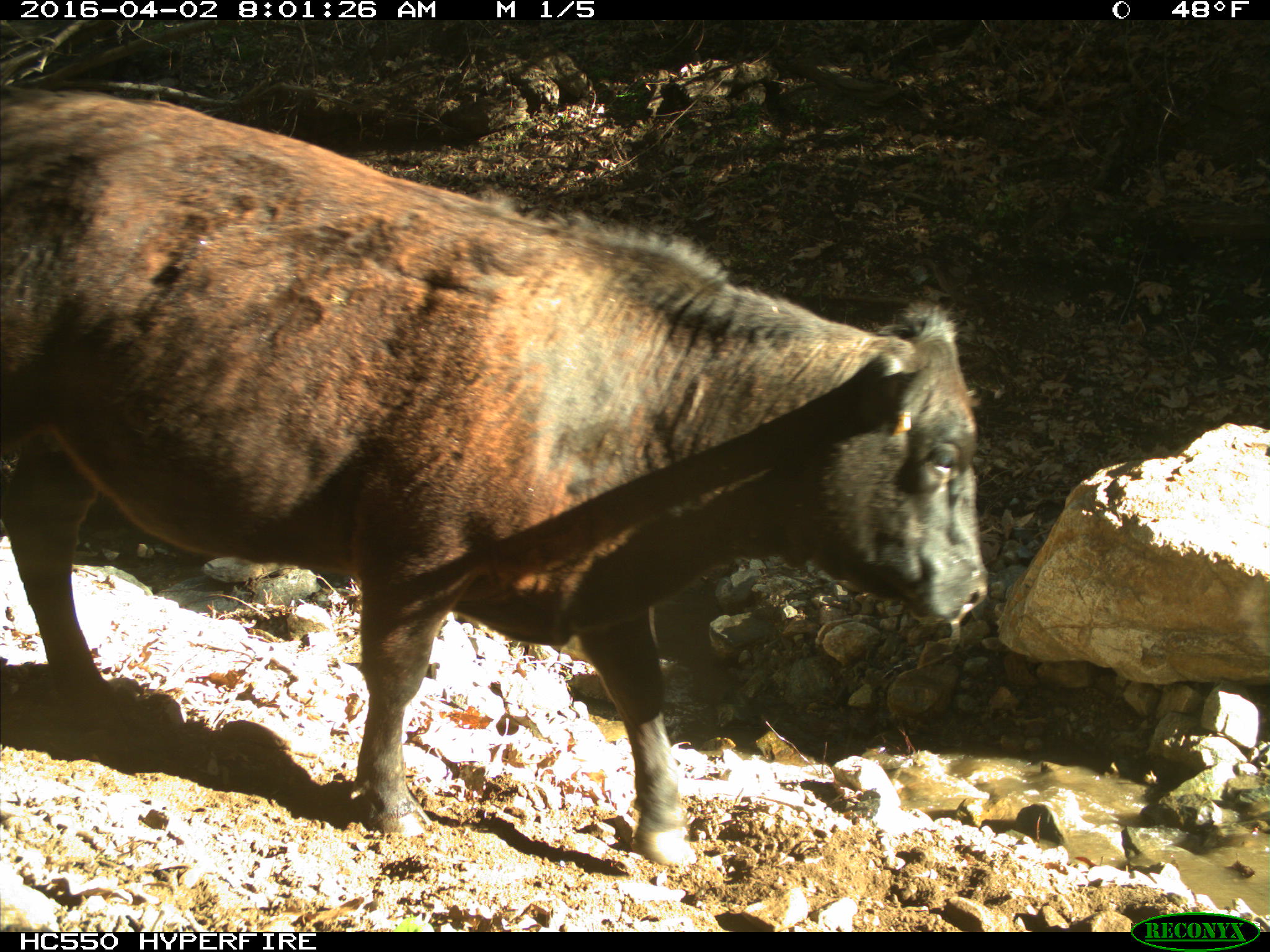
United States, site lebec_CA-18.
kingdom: Animalia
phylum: Chordata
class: Mammalia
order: Artiodactyla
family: Bovidae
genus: Bos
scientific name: Bos taurus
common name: domestic cow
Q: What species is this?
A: Bos taurus (domestic cow).